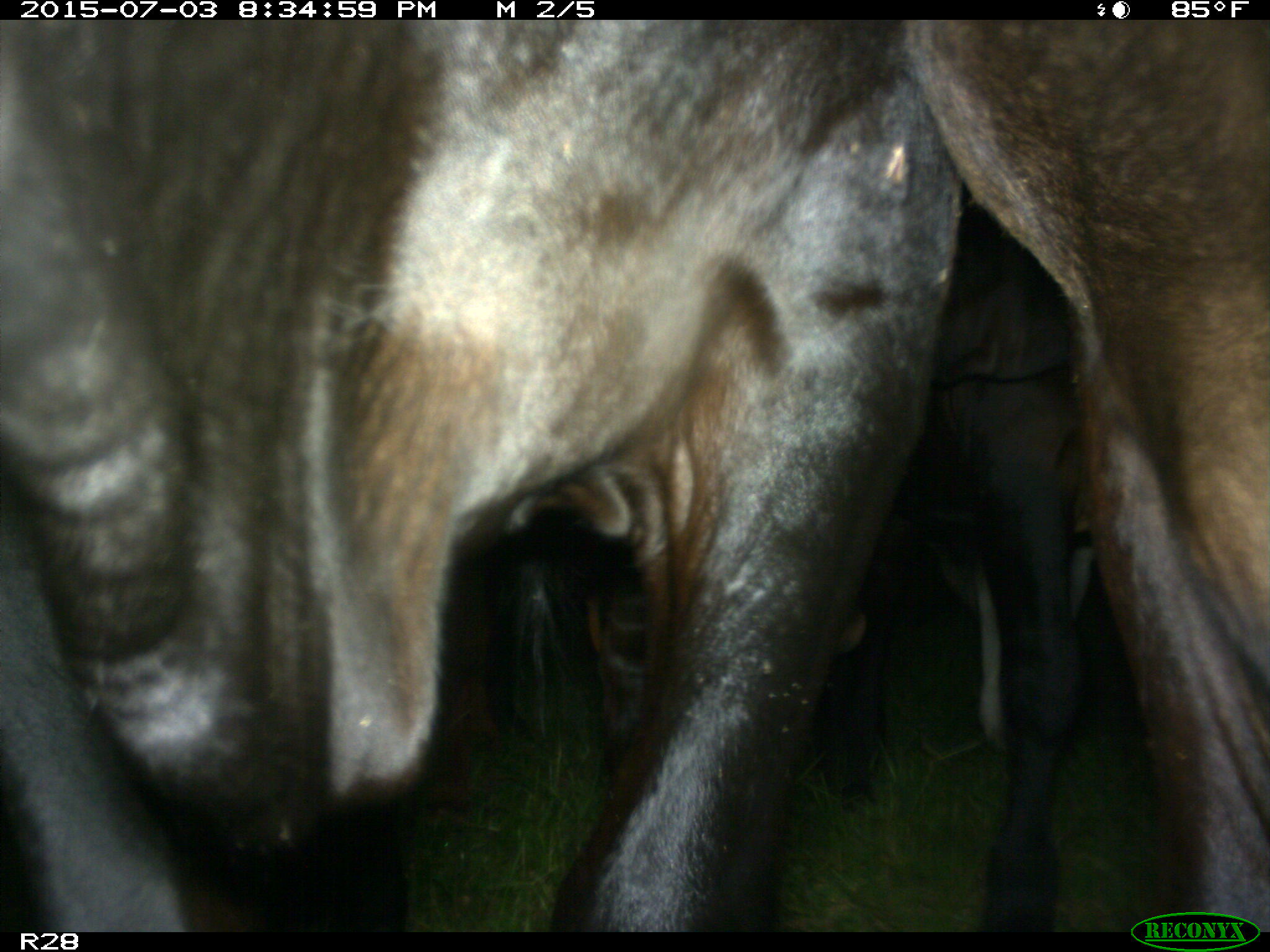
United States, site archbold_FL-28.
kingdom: Animalia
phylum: Chordata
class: Mammalia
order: Artiodactyla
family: Bovidae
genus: Bos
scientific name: Bos taurus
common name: domestic cow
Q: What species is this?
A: Bos taurus (domestic cow).